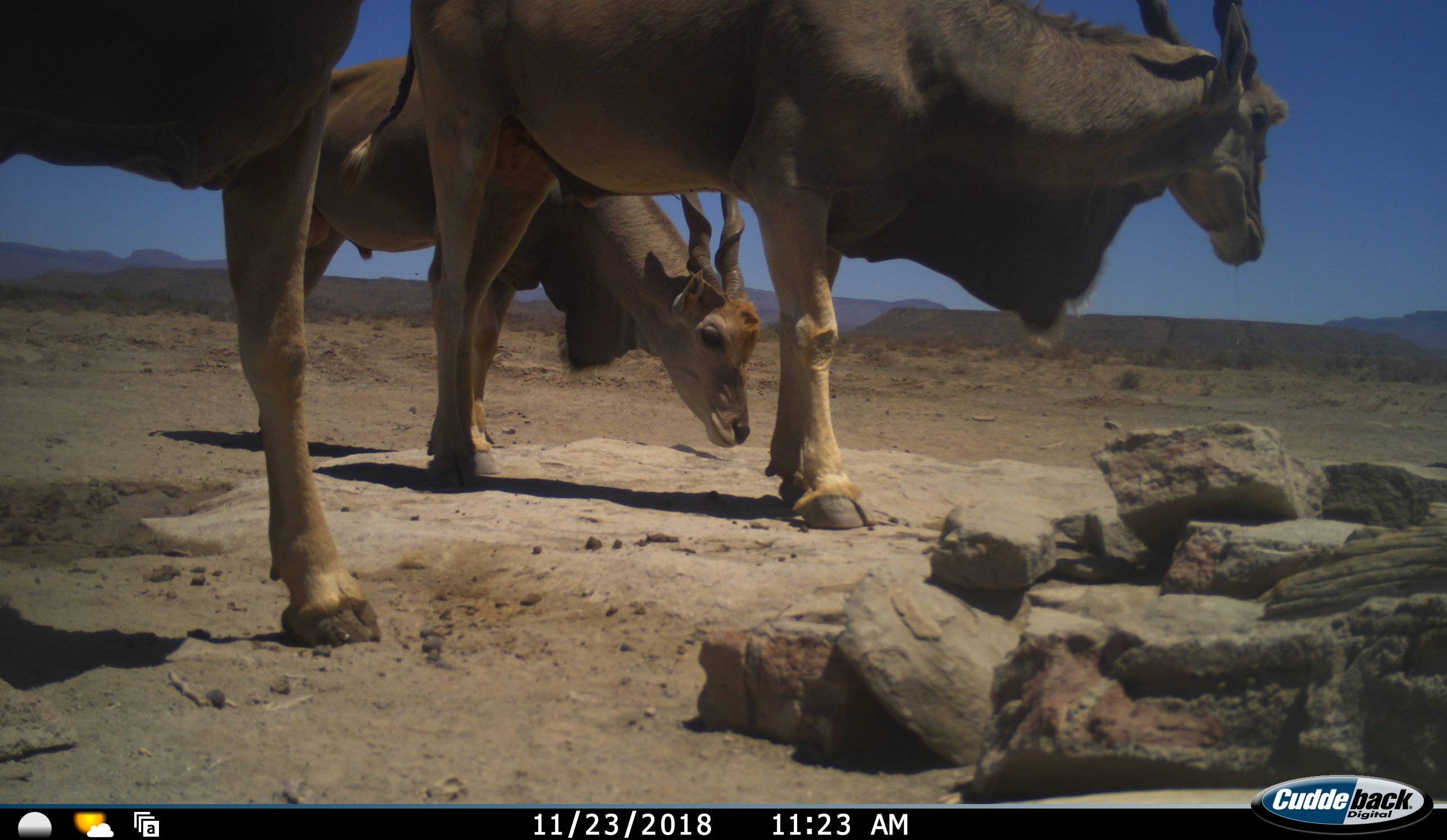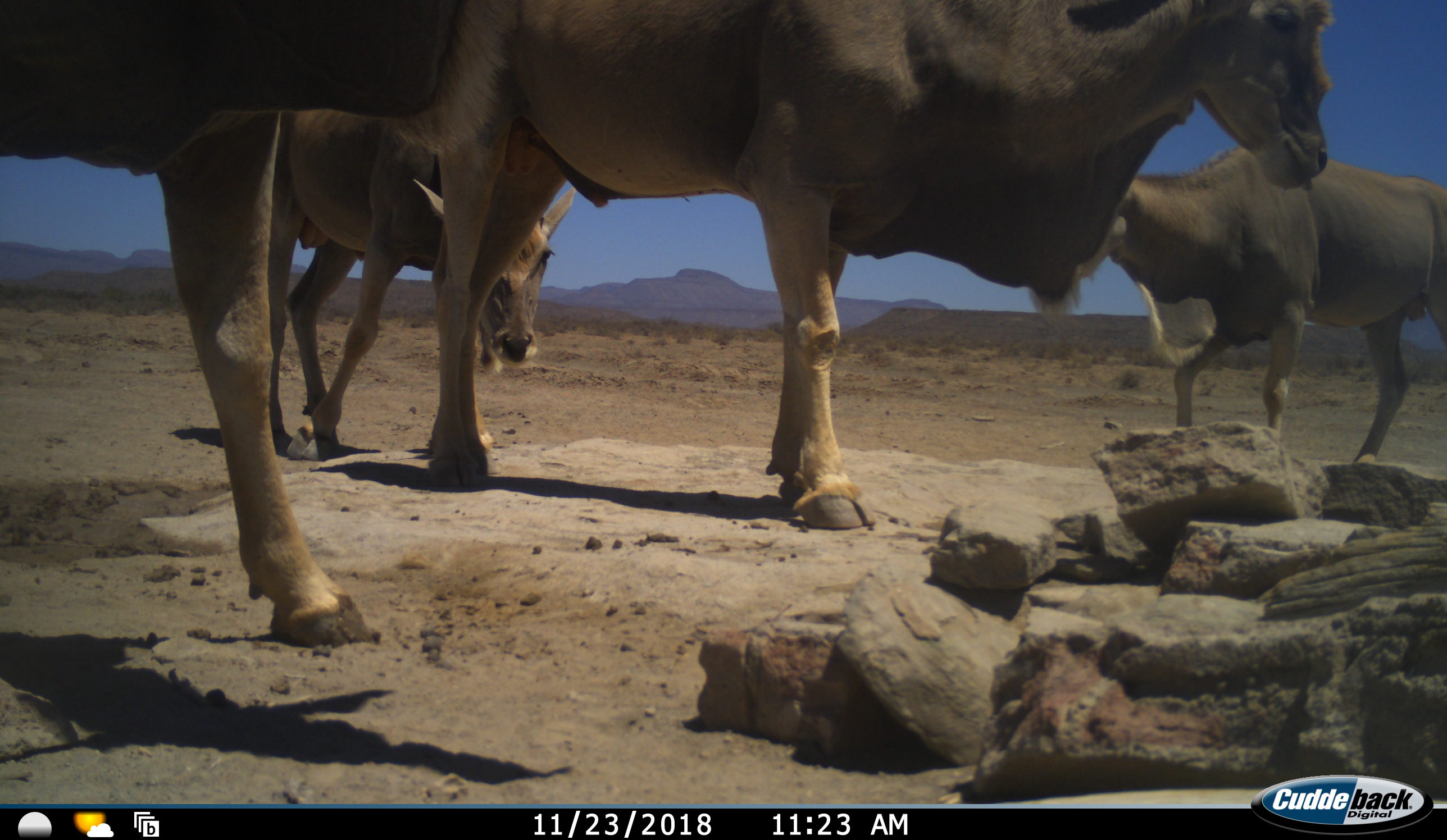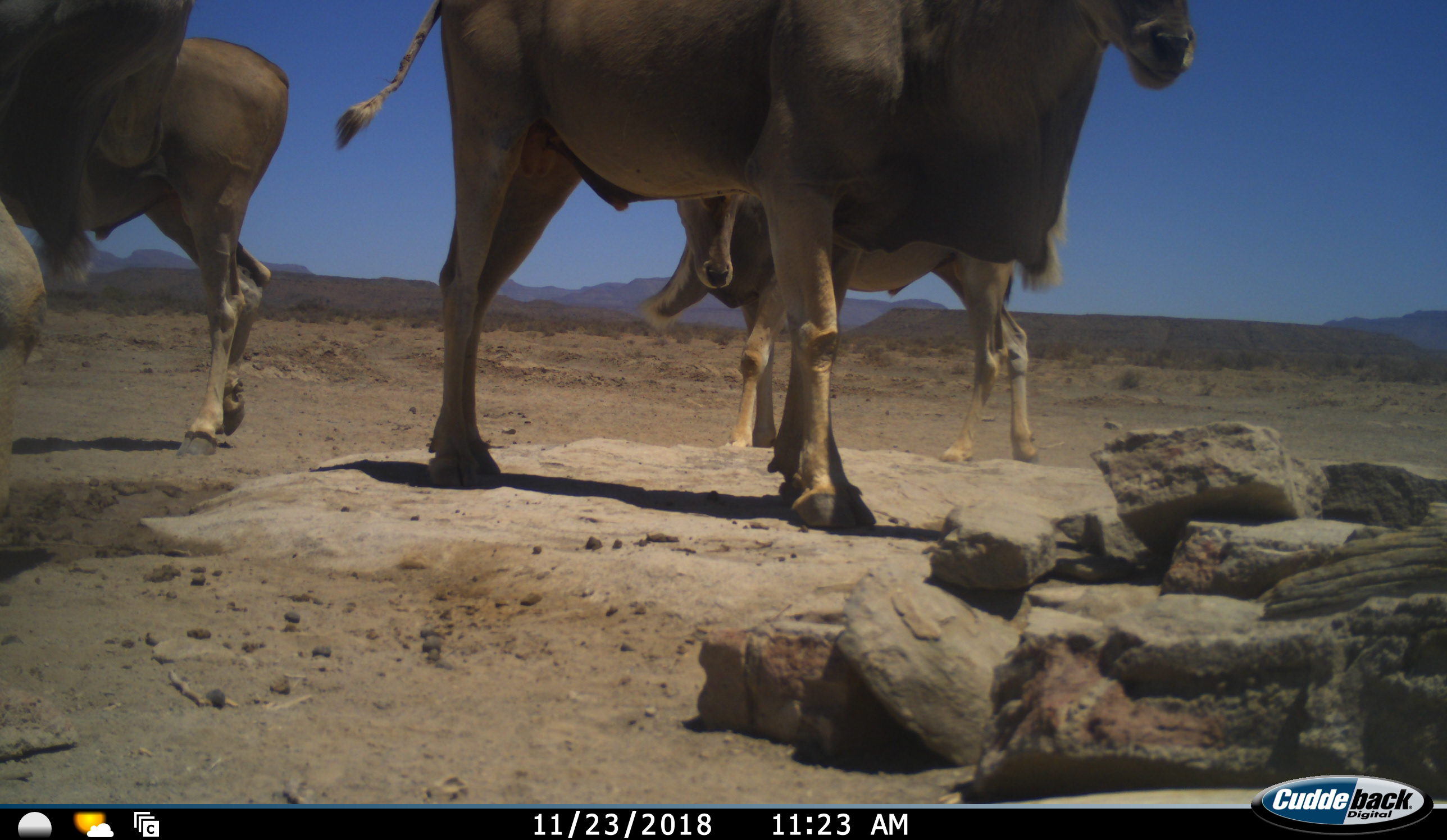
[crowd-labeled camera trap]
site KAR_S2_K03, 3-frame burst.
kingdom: Animalia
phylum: Chordata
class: Mammalia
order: Artiodactyla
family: Bovidae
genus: Tragelaphus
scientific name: Tragelaphus oryx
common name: eland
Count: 4.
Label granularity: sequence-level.